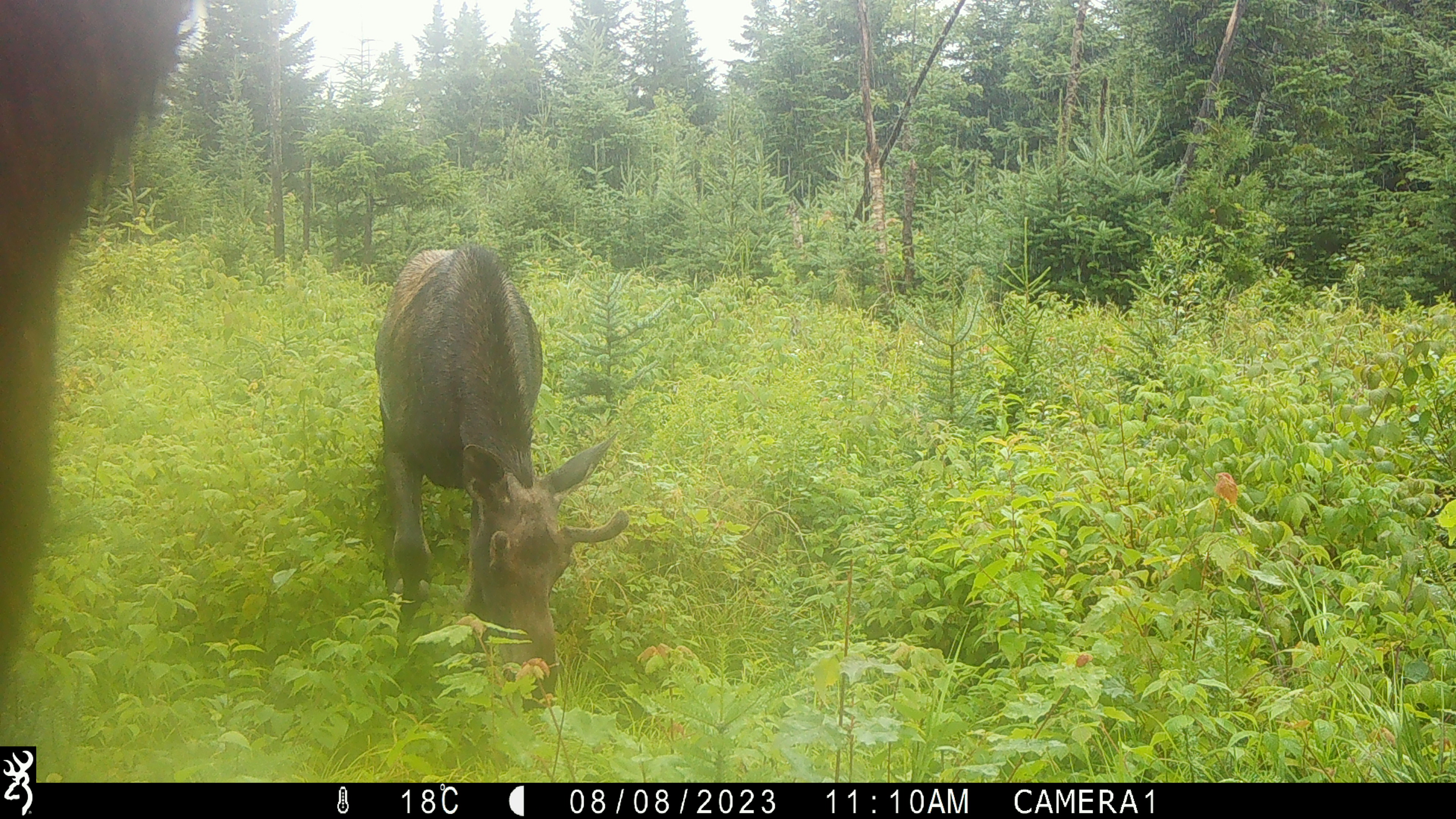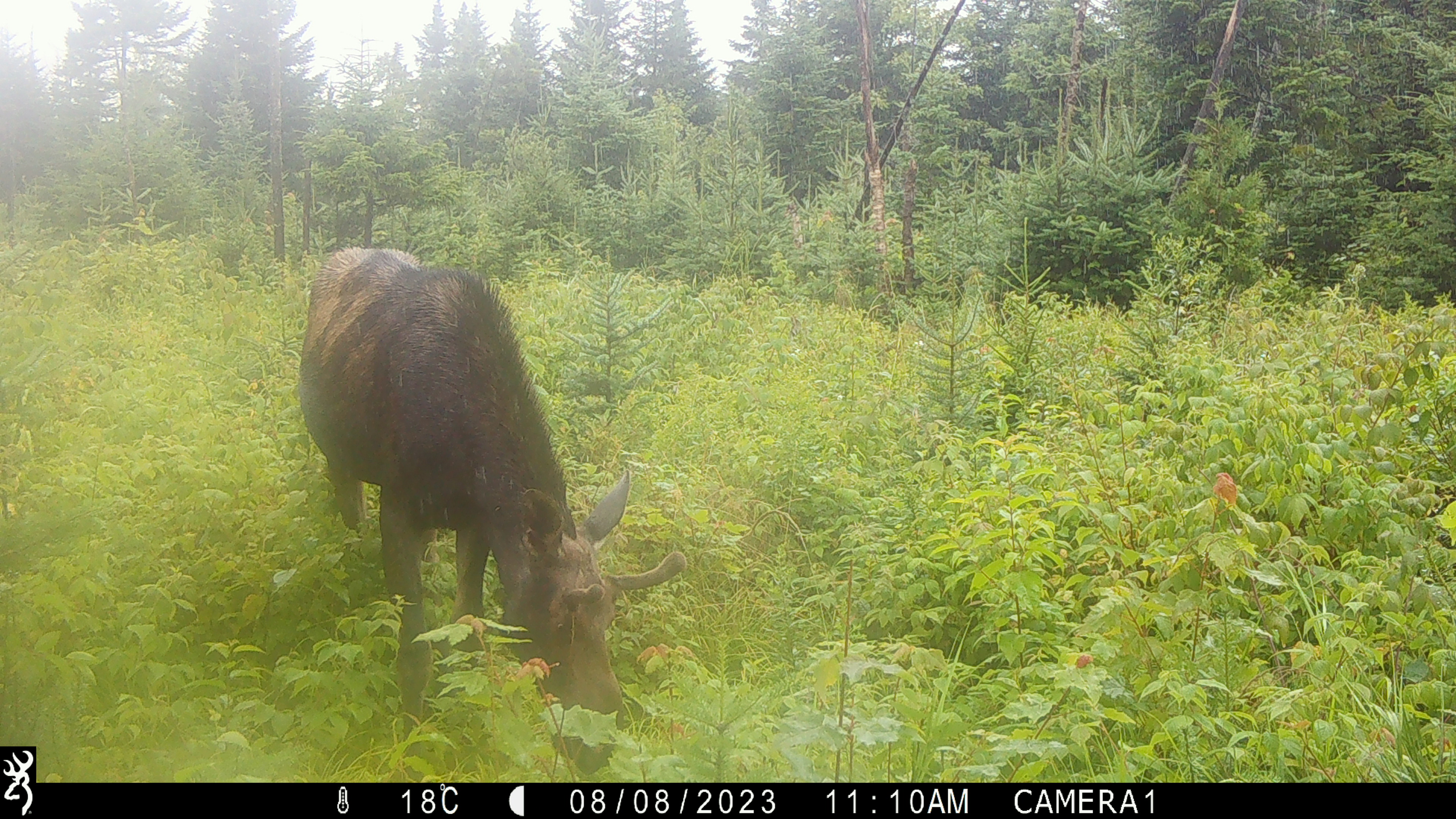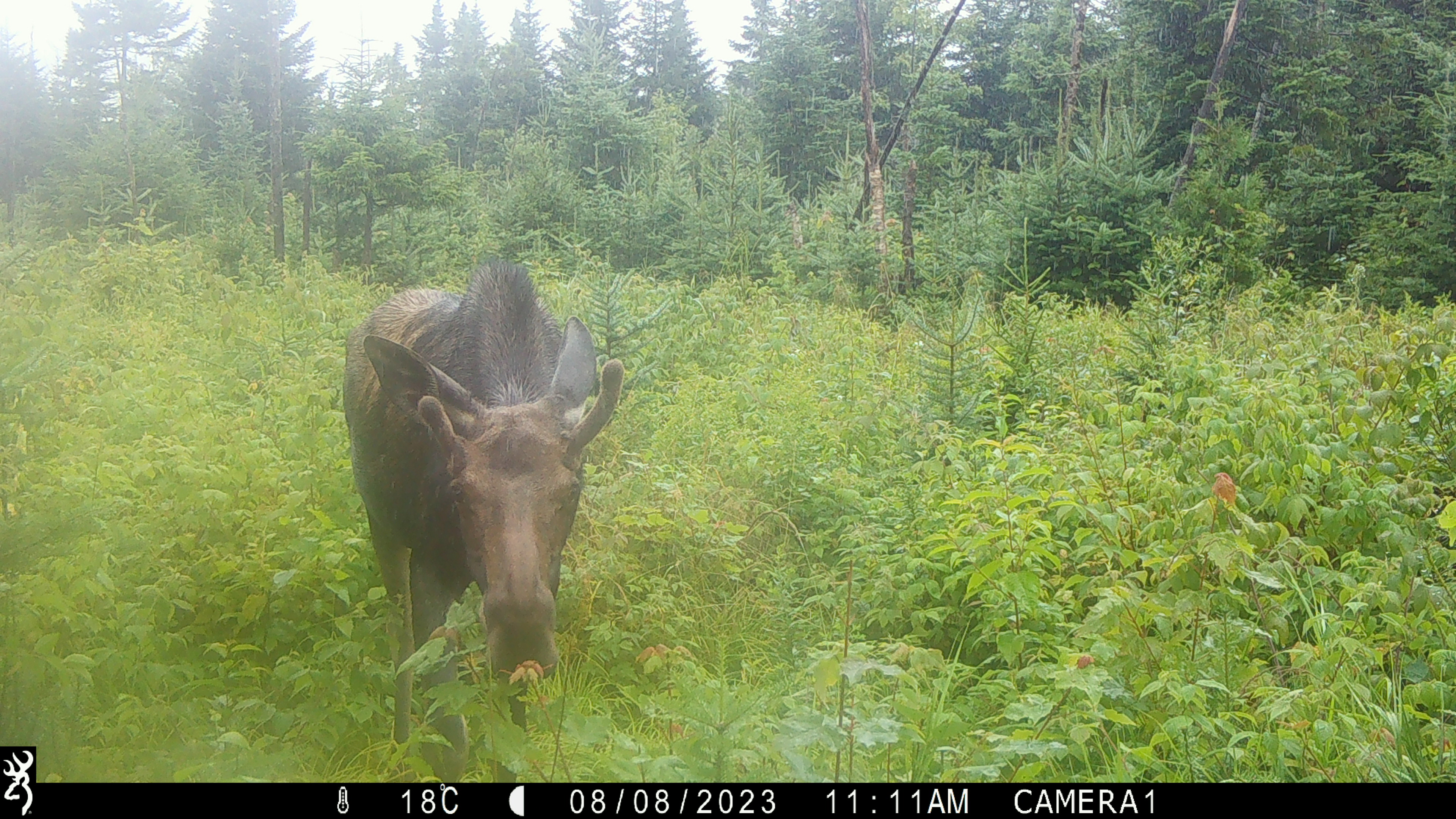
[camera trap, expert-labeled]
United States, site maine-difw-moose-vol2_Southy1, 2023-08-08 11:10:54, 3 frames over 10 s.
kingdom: Animalia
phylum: Chordata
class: Mammalia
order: Artiodactyla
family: Cervidae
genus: Alces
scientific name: Alces alces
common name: moose